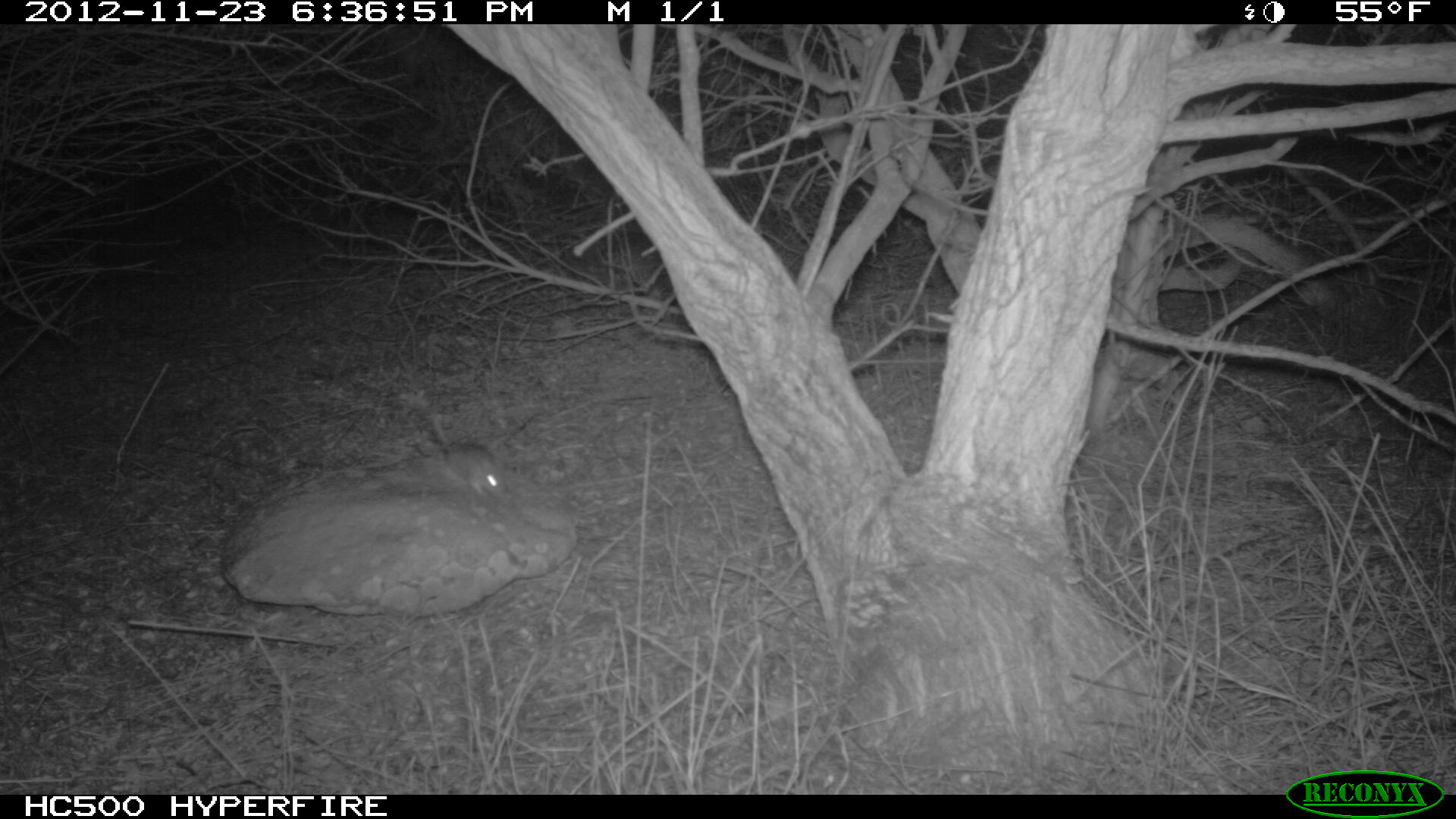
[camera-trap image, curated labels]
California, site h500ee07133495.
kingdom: Animalia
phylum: Chordata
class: Mammalia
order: Rodentia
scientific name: Rodentia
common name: rodent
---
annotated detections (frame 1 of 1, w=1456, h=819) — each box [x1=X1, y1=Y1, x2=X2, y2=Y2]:
rodent: [x1=430, y1=411, x2=505, y2=497]